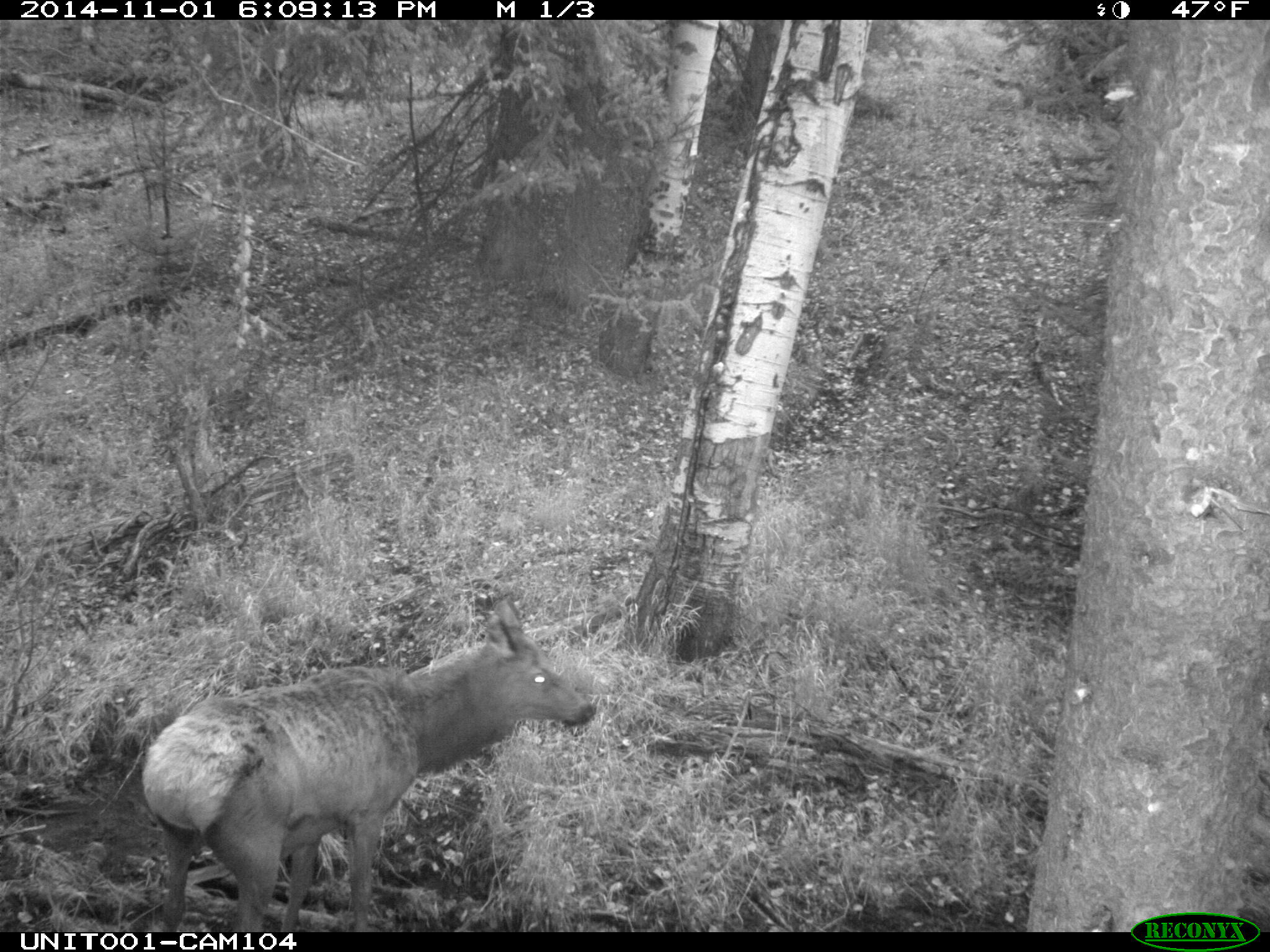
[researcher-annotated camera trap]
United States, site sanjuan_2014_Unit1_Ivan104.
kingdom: Animalia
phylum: Chordata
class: Mammalia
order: Artiodactyla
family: Cervidae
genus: Cervus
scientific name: Cervus elaphus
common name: red deer